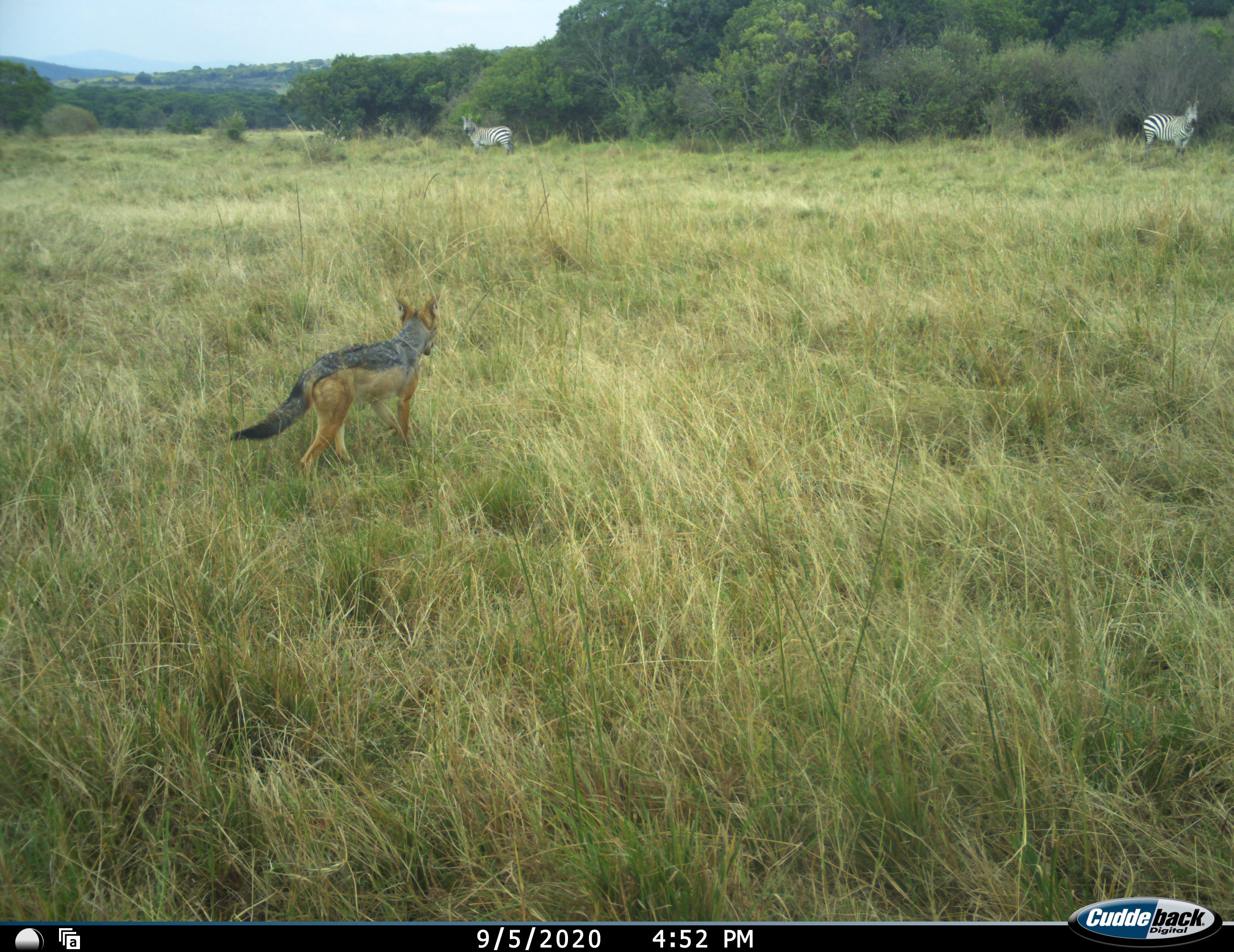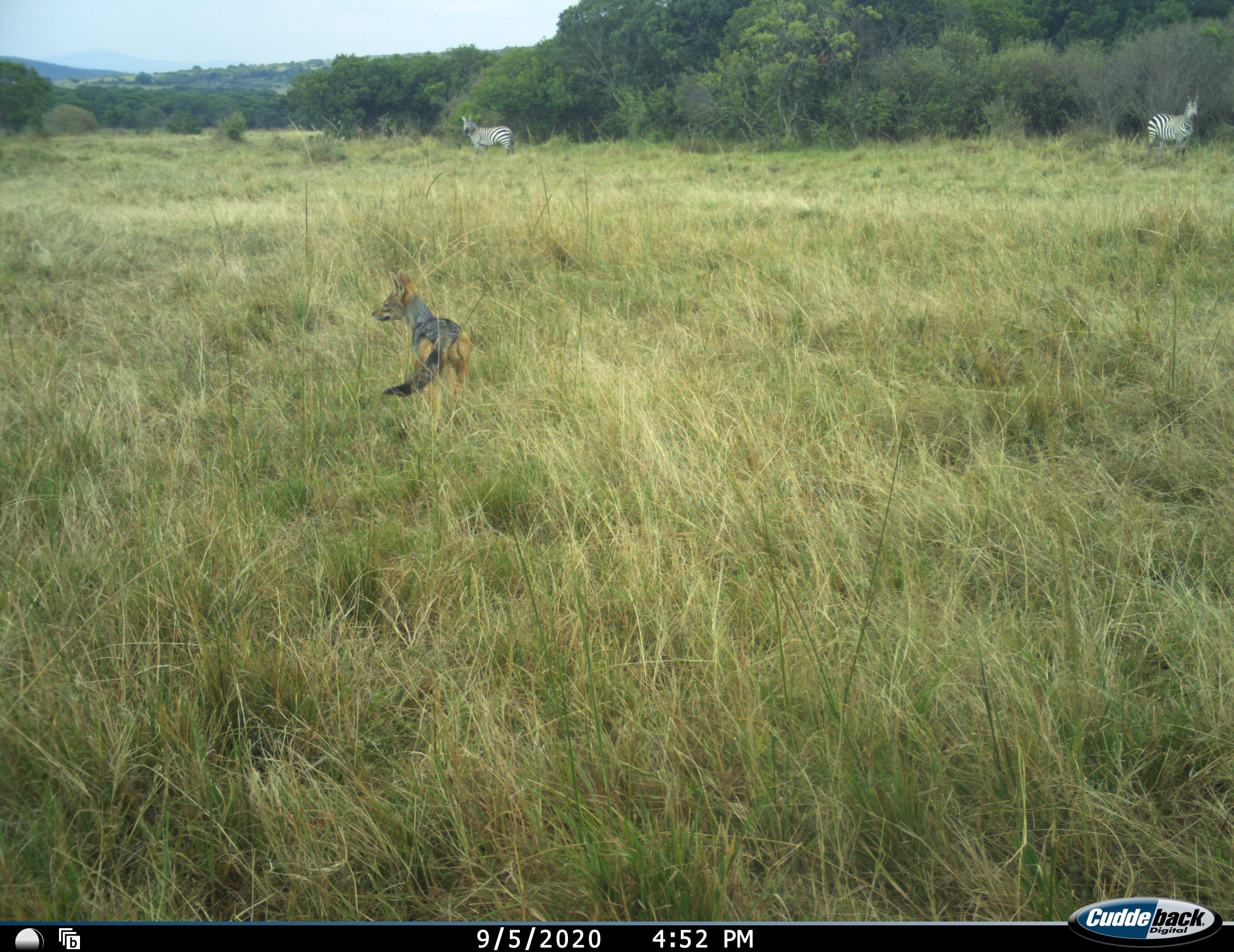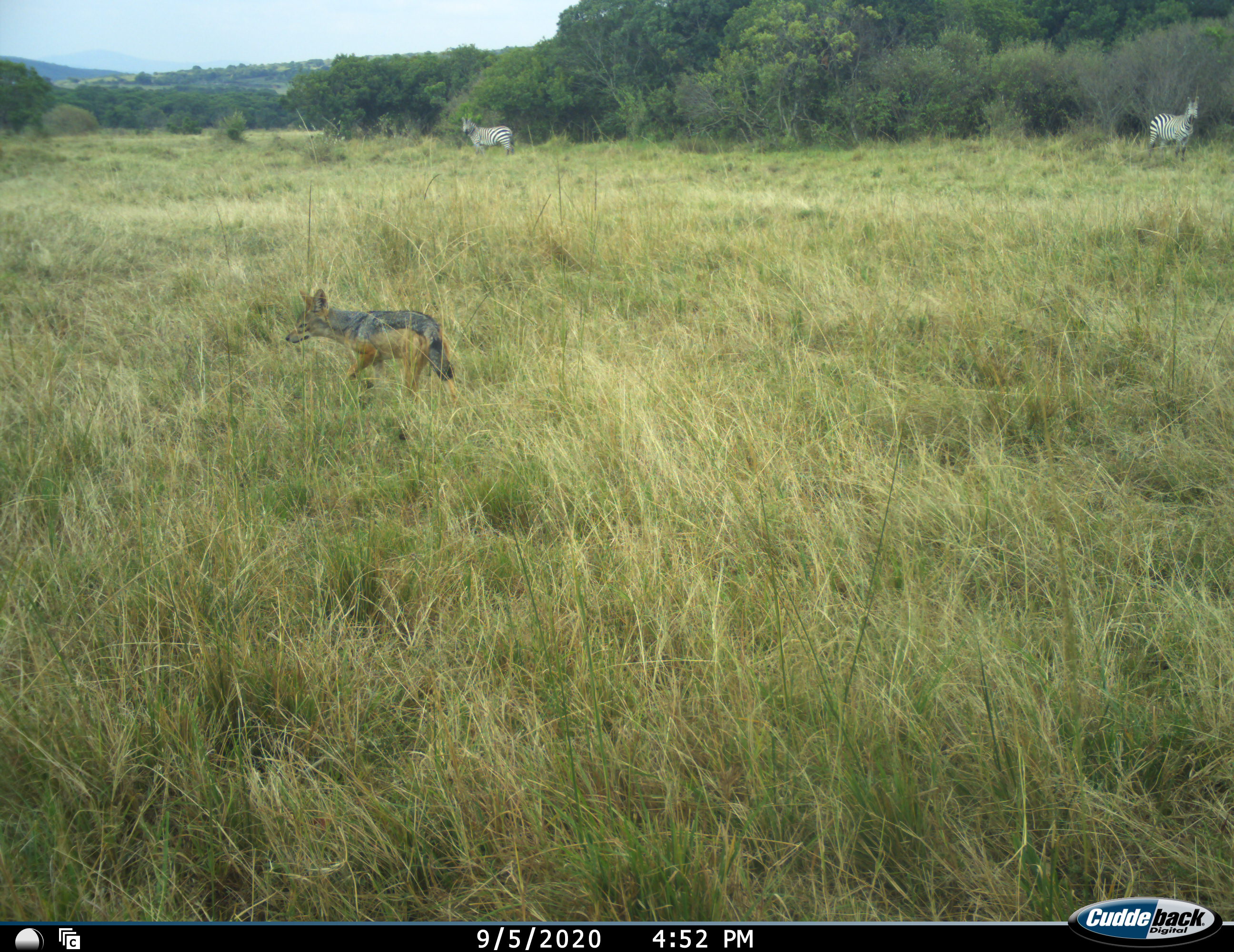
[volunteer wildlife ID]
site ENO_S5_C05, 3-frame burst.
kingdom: Animalia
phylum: Chordata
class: Mammalia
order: Carnivora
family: Canidae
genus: Lupulella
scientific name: Lupulella mesomelas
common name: black-backed jackal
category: jackalblackbacked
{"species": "jackalblackbacked (black-backed jackal) (Lupulella mesomelas)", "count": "1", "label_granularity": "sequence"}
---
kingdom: Animalia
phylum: Chordata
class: Mammalia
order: Perissodactyla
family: Equidae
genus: Equus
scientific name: Equus quagga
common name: plains zebra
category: zebraplains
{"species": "zebraplains (plains zebra) (Equus quagga)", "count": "2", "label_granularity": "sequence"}